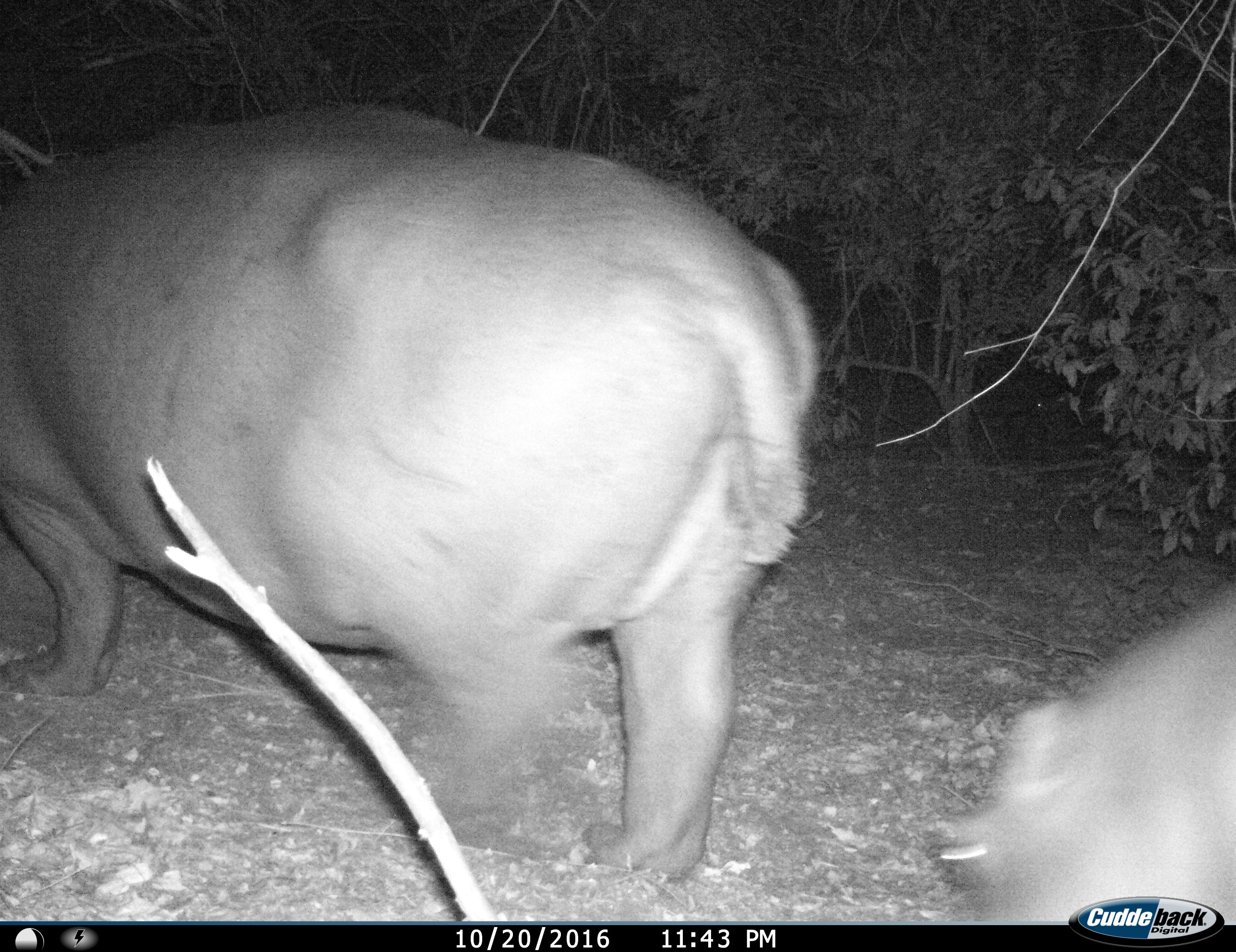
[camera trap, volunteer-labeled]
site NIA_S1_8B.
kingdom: Animalia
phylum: Chordata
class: Mammalia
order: Artiodactyla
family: Hippopotamidae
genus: Hippopotamus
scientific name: Hippopotamus amphibius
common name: hippopotamus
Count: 2.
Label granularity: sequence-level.